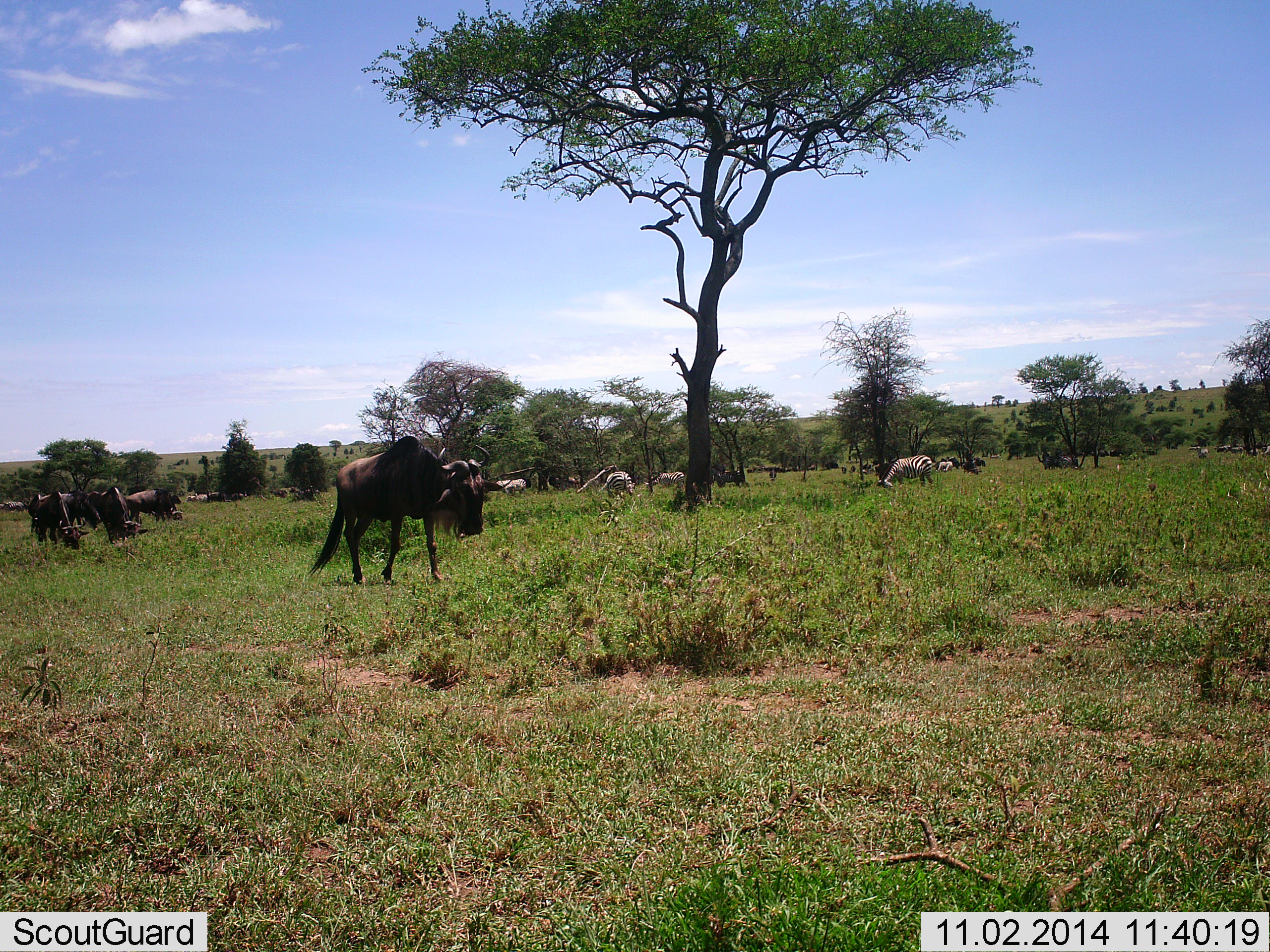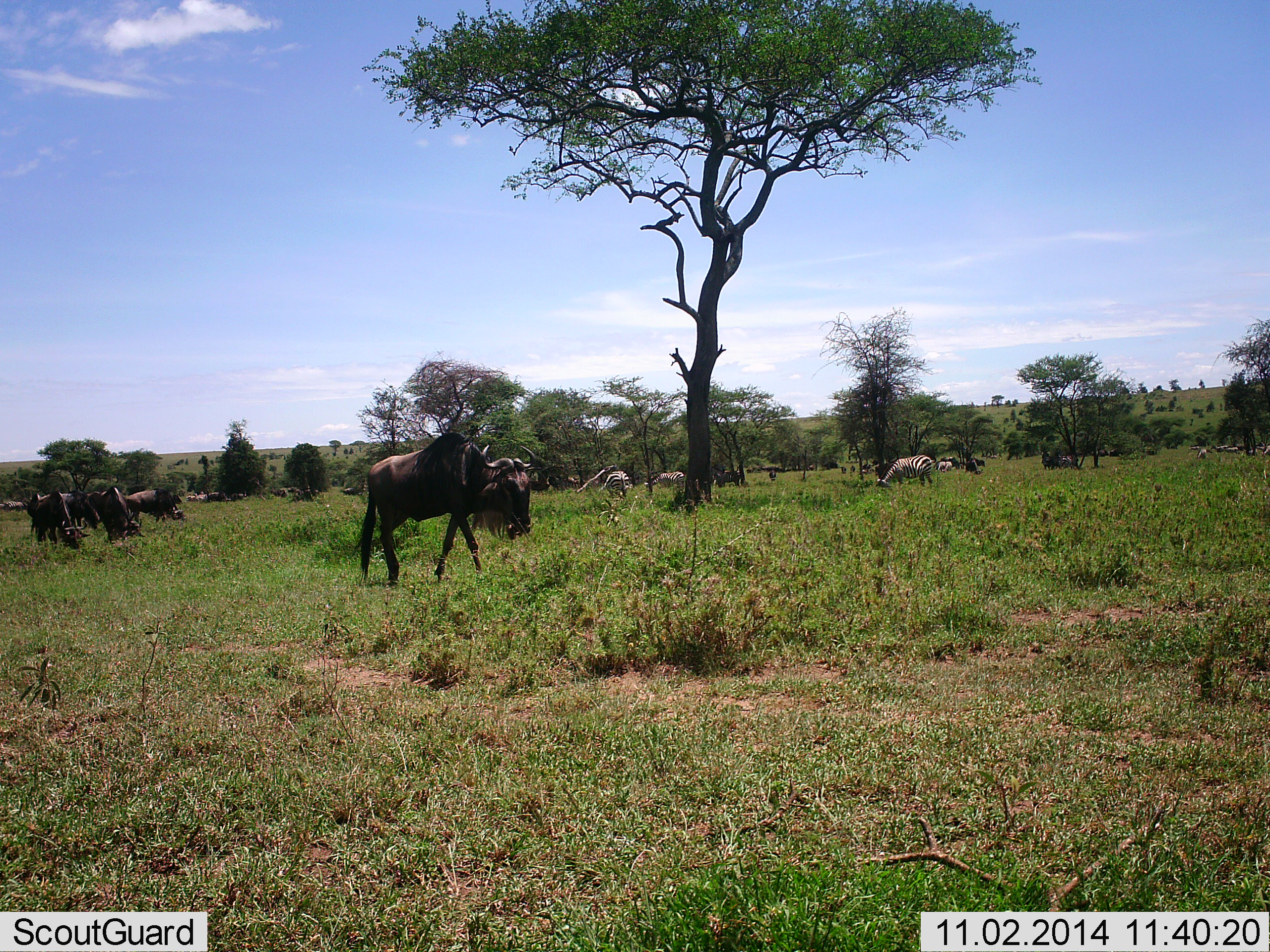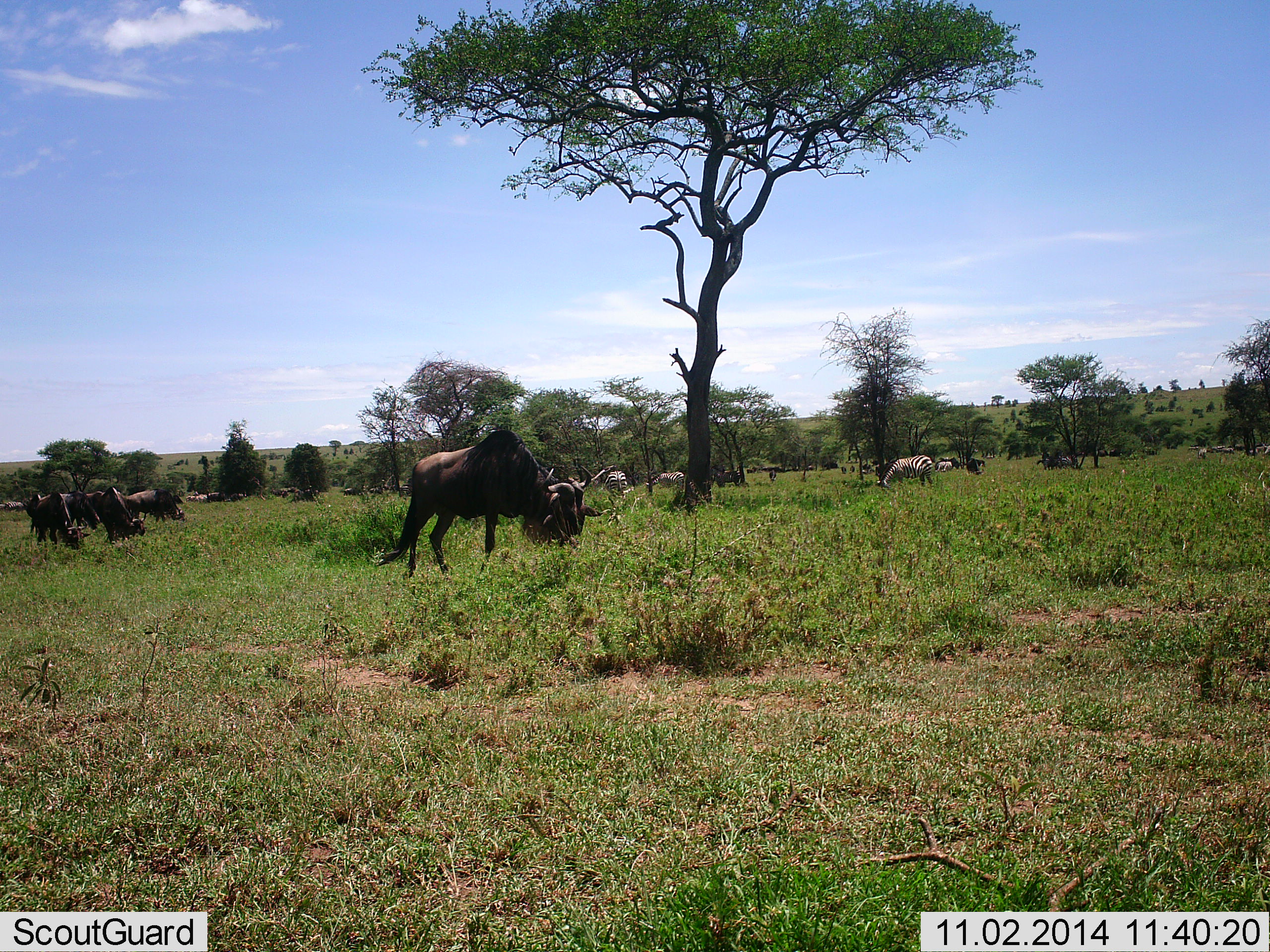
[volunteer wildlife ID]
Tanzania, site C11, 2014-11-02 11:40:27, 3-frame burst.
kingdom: Animalia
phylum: Chordata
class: Mammalia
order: Artiodactyla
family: Bovidae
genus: Connochaetes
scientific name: Connochaetes taurinus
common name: blue wildebeest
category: wildebeest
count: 5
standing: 27%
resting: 9%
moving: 73%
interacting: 0%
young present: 0%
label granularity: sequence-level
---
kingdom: Animalia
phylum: Chordata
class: Mammalia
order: Perissodactyla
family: Equidae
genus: Equus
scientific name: Equus quagga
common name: plains zebra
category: zebra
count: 5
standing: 10%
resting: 0%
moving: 0%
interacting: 0%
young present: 0%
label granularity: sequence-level